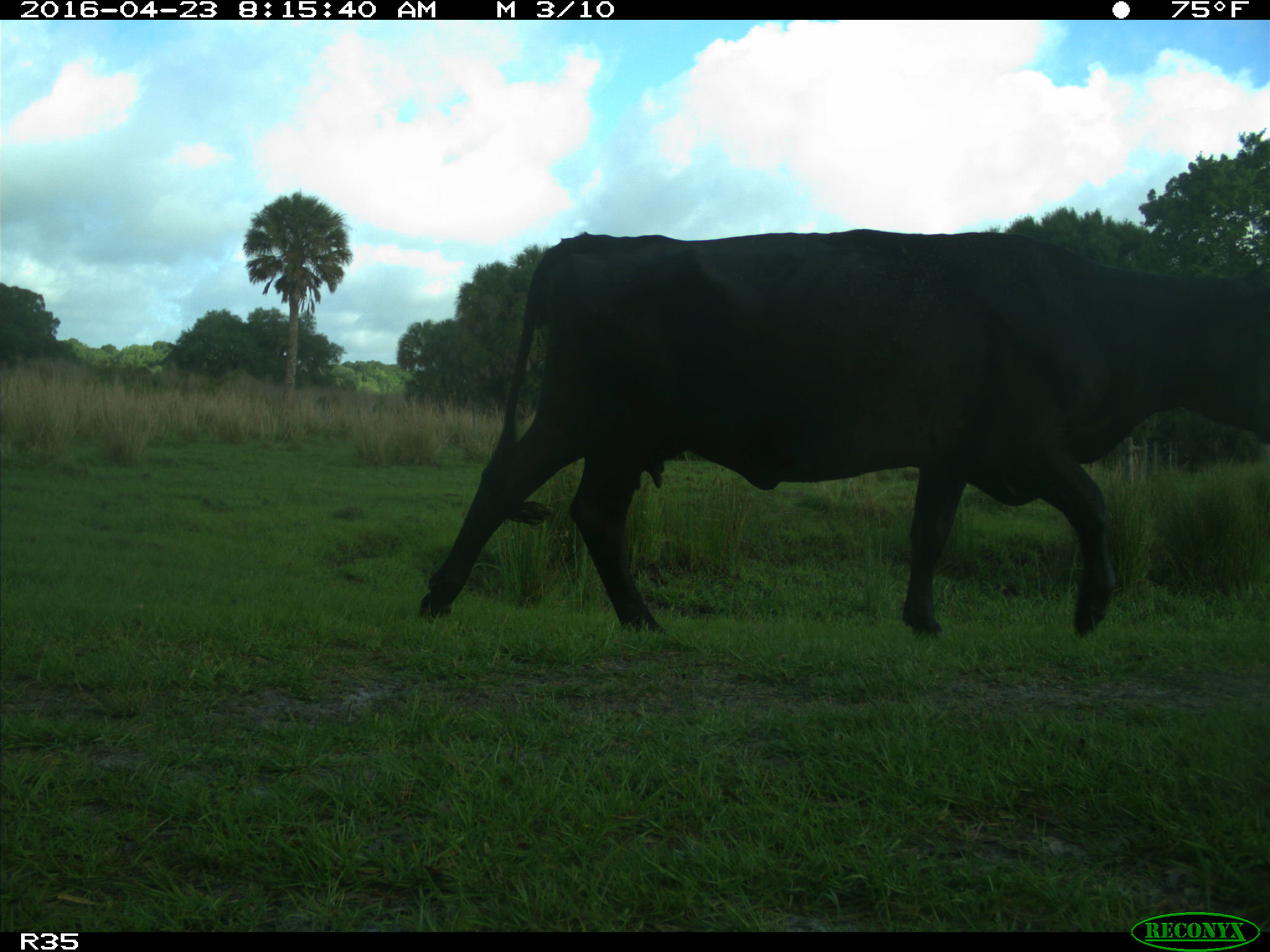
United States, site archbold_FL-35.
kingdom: Animalia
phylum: Chordata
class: Mammalia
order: Artiodactyla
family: Bovidae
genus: Bos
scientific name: Bos taurus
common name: domestic cow